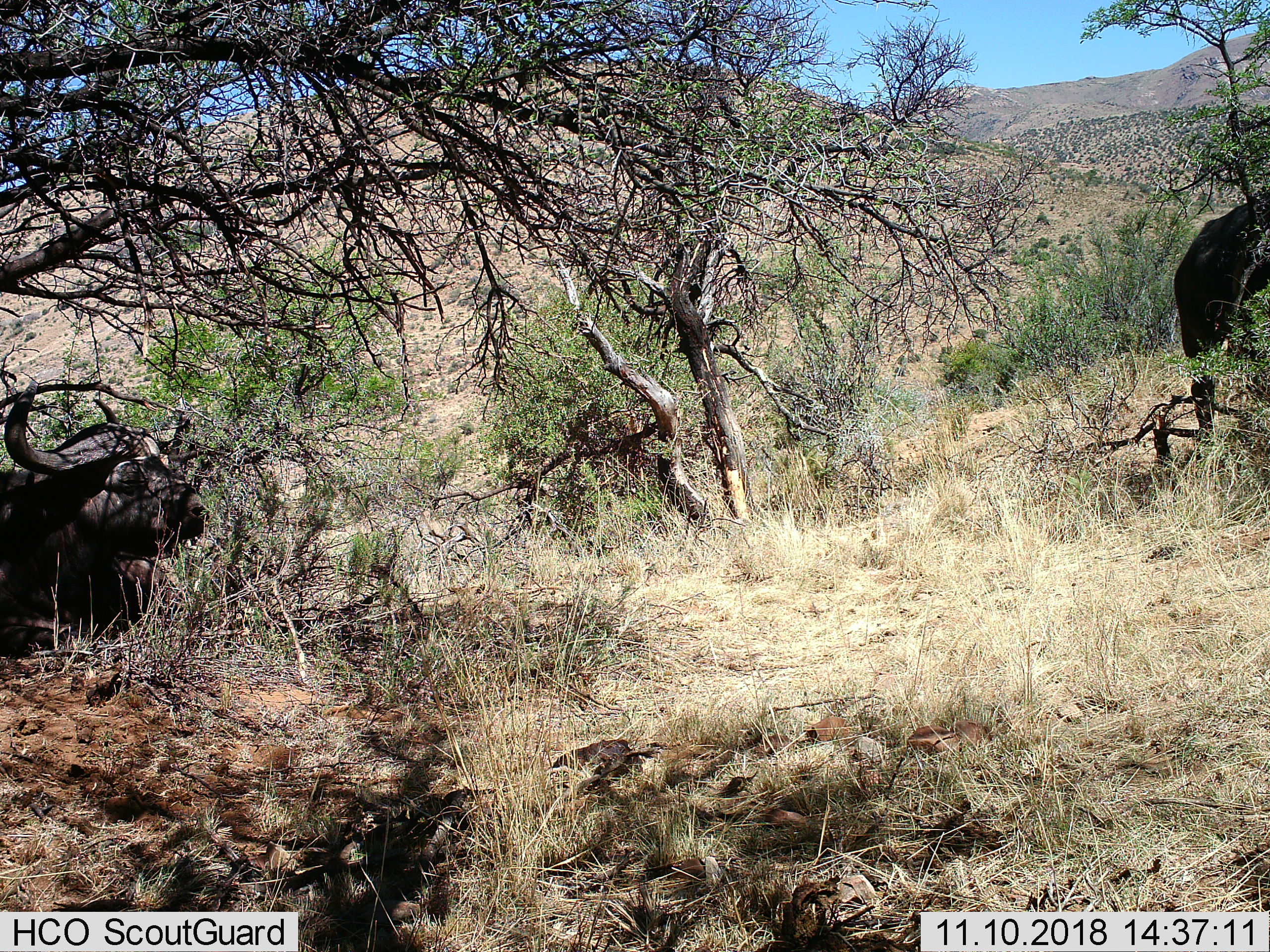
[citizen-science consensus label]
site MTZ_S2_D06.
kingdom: Animalia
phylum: Chordata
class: Mammalia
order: Artiodactyla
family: Bovidae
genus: Syncerus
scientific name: Syncerus caffer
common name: african buffalo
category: buffalo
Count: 2.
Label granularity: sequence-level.